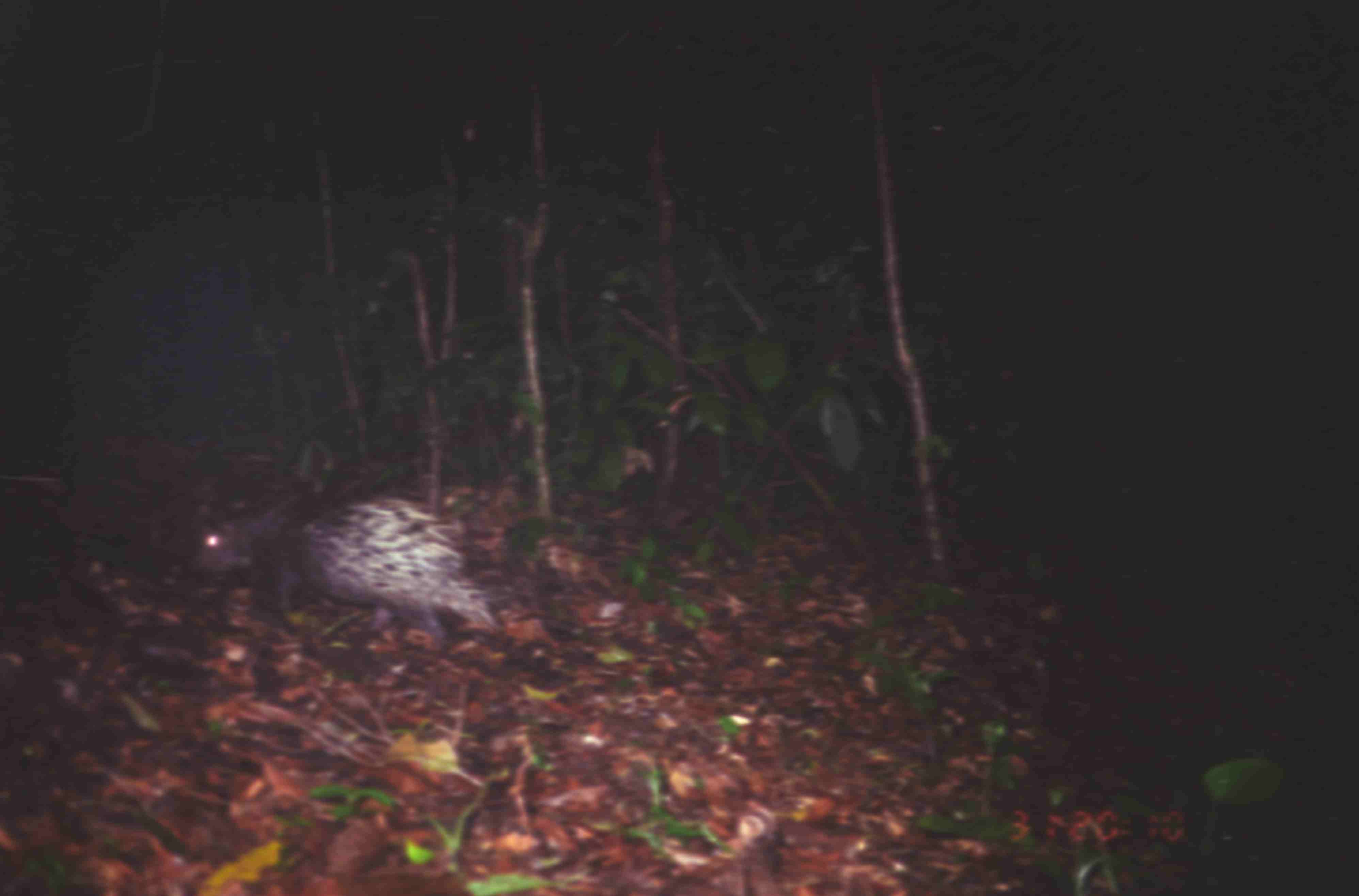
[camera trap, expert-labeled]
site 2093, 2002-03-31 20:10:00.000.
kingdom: Animalia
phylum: Chordata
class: Mammalia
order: Rodentia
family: Hystricidae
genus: Hystrix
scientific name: Hystrix brachyura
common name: east asian porcupine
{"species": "Hystrix brachyura (east asian porcupine)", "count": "1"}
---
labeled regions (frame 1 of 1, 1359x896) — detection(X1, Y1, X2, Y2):
hystrix brachyura: detection(189, 488, 499, 649)